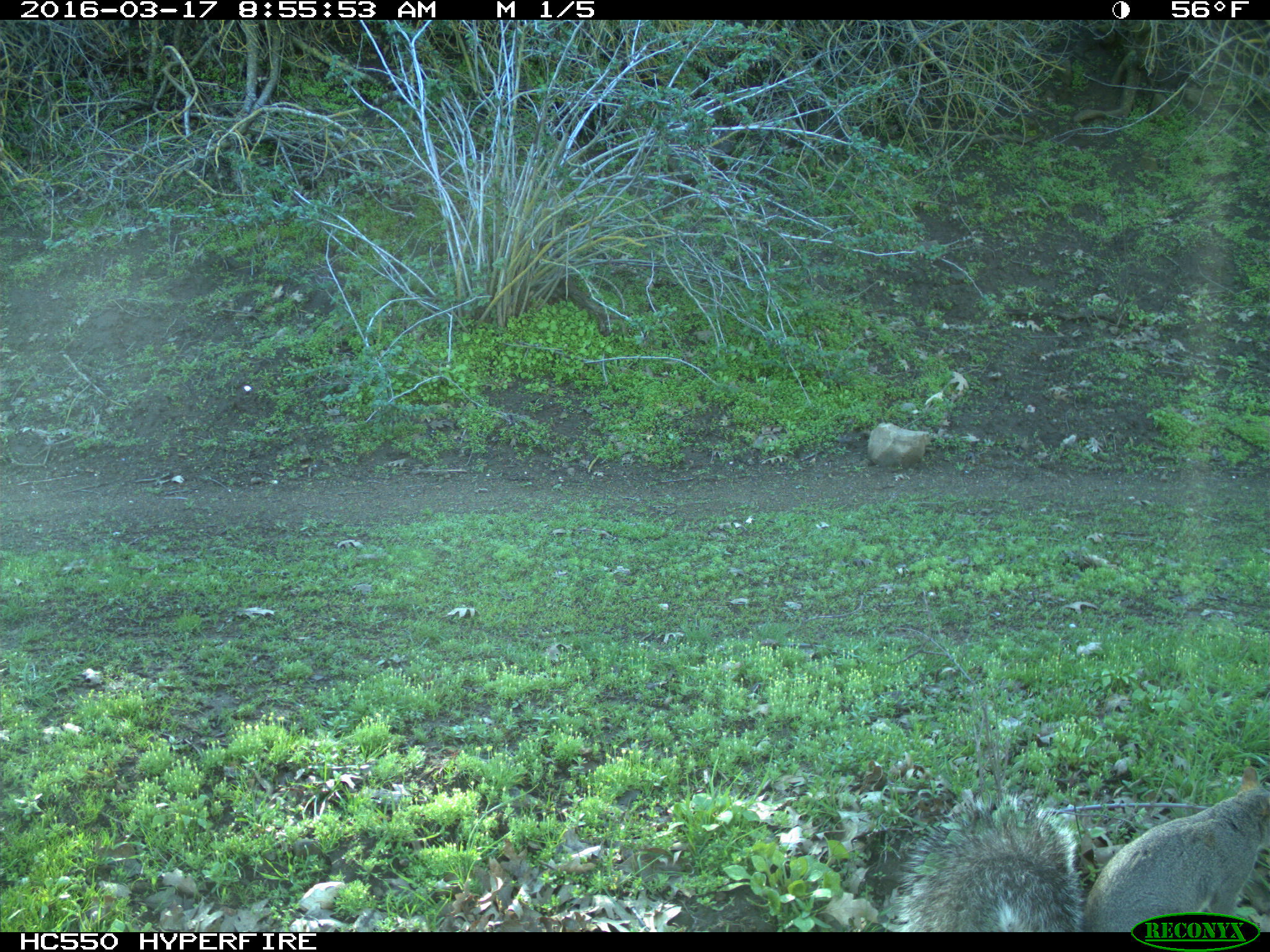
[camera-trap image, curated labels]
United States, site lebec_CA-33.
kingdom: Animalia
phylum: Chordata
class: Mammalia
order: Rodentia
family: Sciuridae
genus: Sciurus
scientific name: Sciurus carolinensis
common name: eastern gray squirrel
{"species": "Sciurus carolinensis (eastern gray squirrel)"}